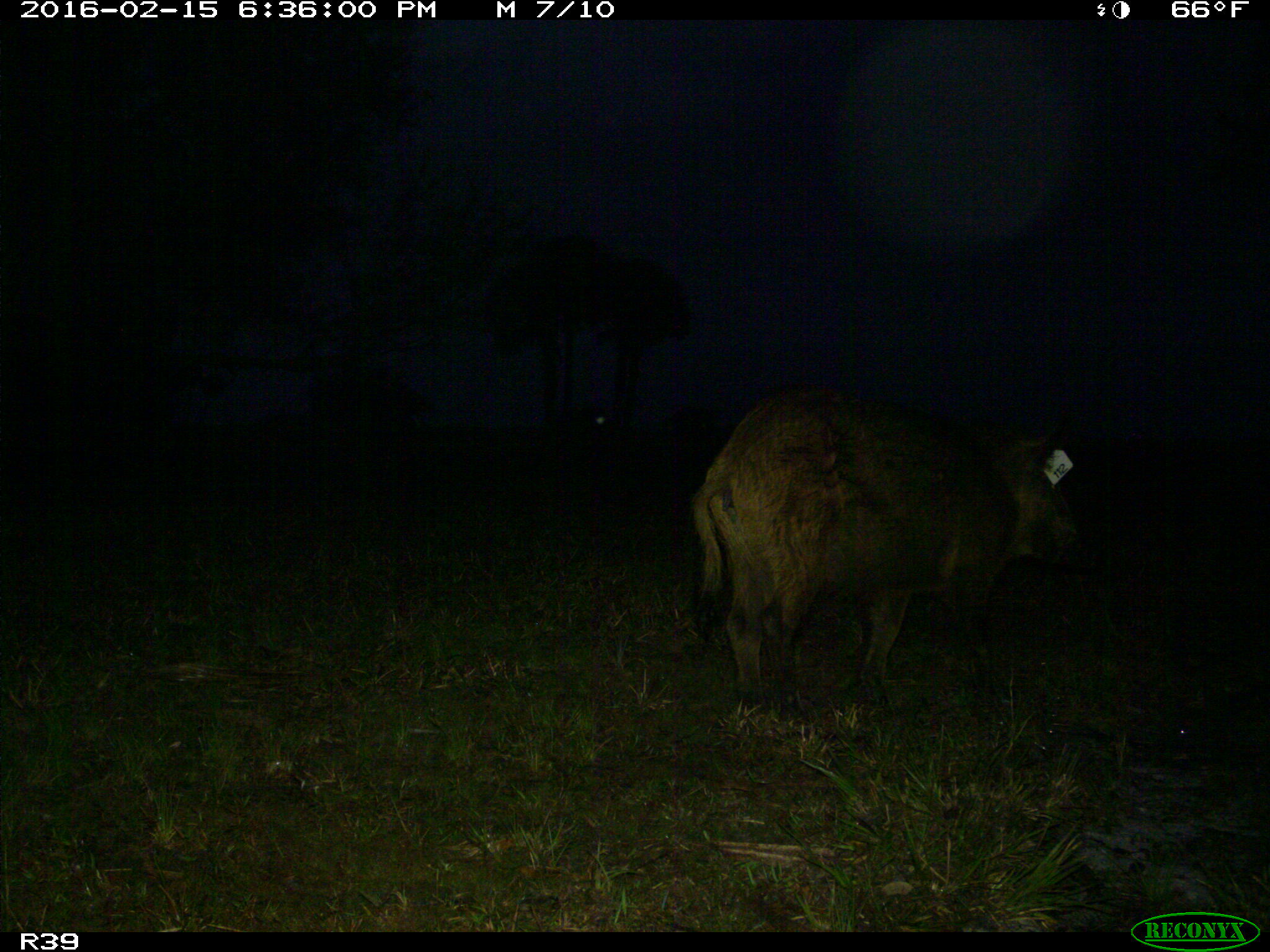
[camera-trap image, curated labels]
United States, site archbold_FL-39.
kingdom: Animalia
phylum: Chordata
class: Mammalia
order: Artiodactyla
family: Suidae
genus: Sus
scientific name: Sus scrofa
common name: wild boar